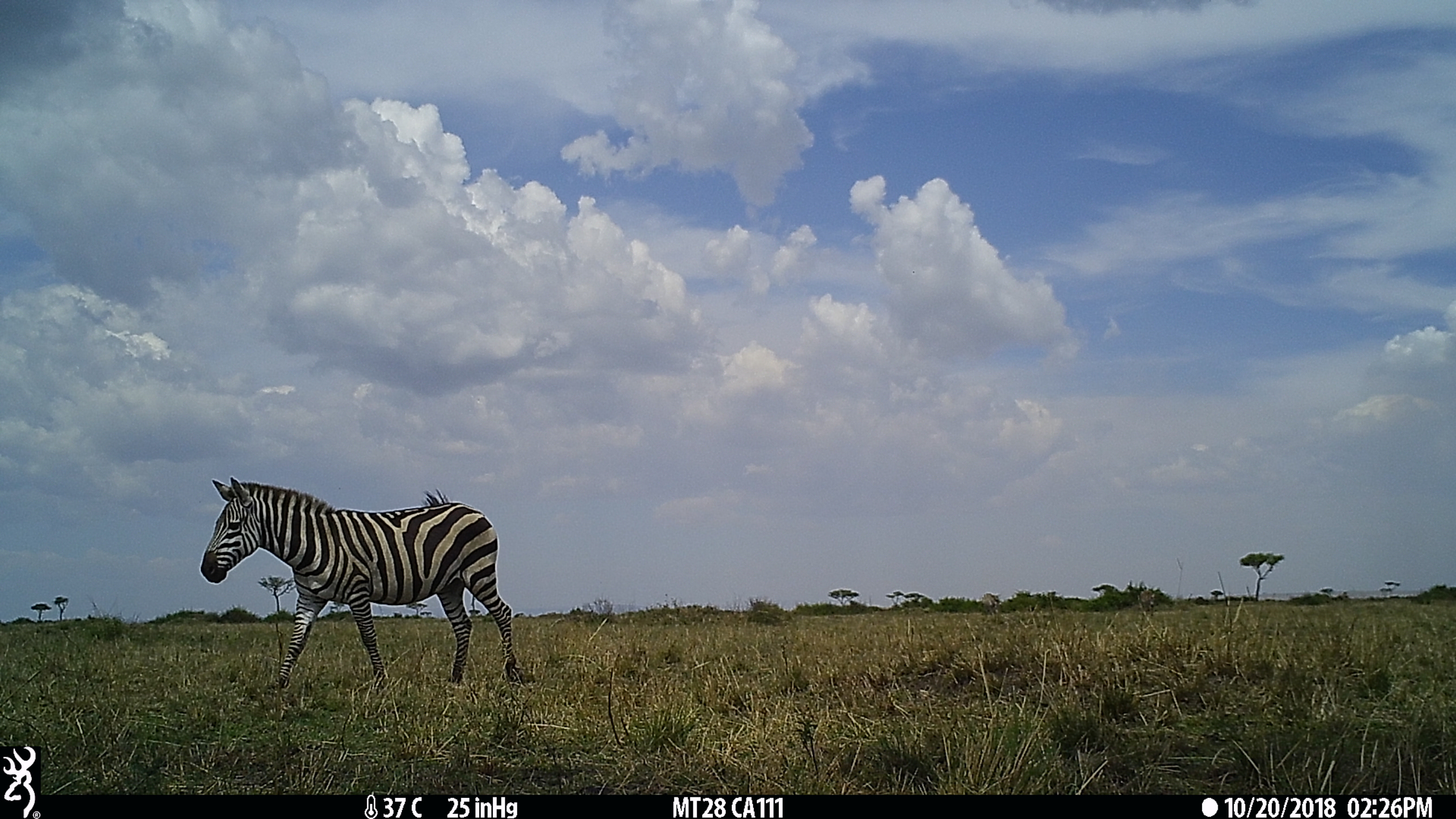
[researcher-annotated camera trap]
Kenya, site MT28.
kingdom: Animalia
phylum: Chordata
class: Mammalia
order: Perissodactyla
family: Equidae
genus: Equus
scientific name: Equus quagga burchellii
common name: burchell's zebra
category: zebra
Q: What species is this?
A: Zebra (burchell's zebra) (Equus quagga burchellii).